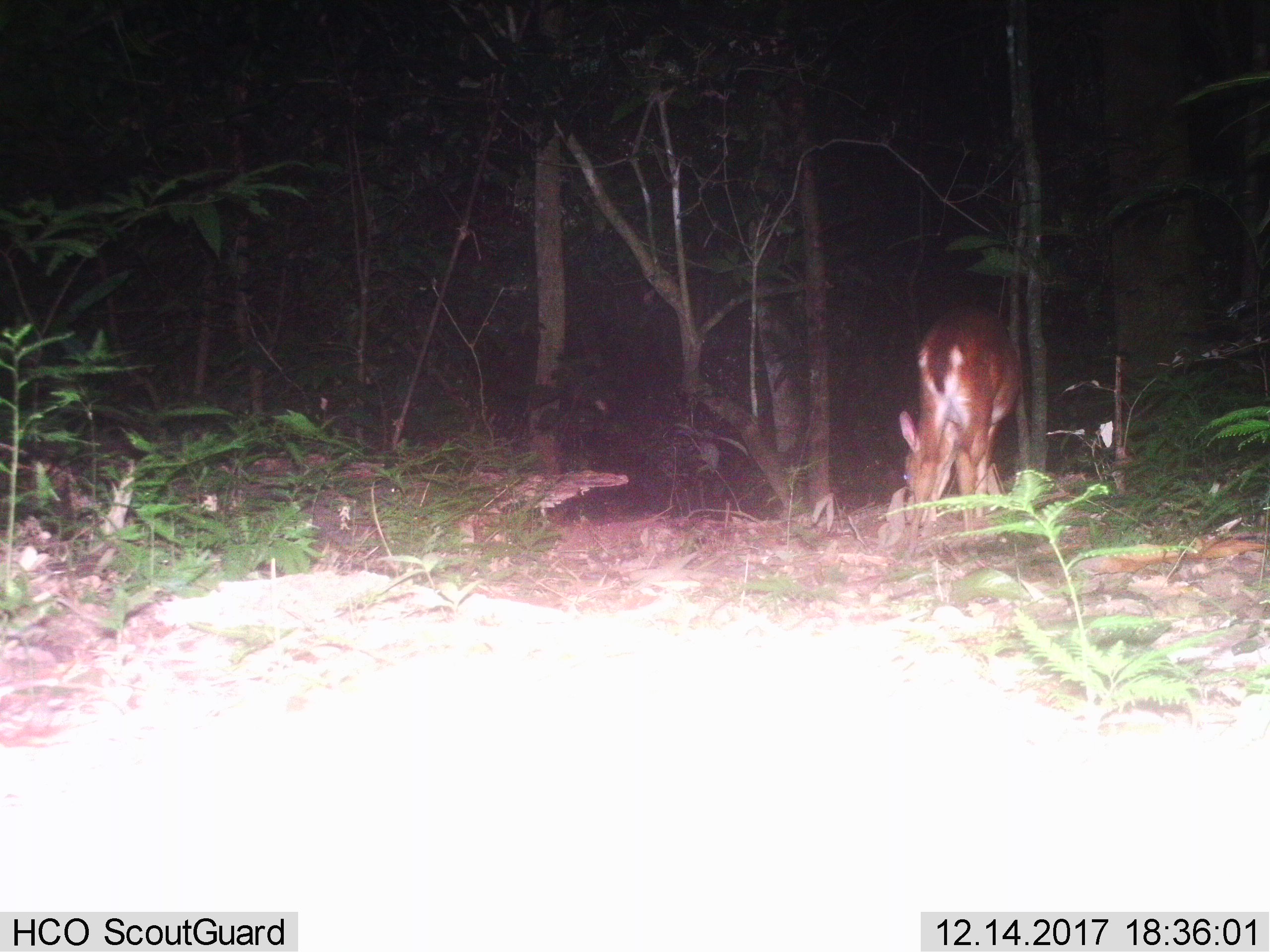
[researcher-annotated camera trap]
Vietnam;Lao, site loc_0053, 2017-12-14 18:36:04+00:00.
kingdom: Animalia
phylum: Chordata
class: Mammalia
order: Artiodactyla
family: Cervidae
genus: Muntiacus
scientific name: Muntiacus vuquangensis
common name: large-antlered muntjac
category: large antlered muntjac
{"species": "large antlered muntjac (large-antlered muntjac) (Muntiacus vuquangensis)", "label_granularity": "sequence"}